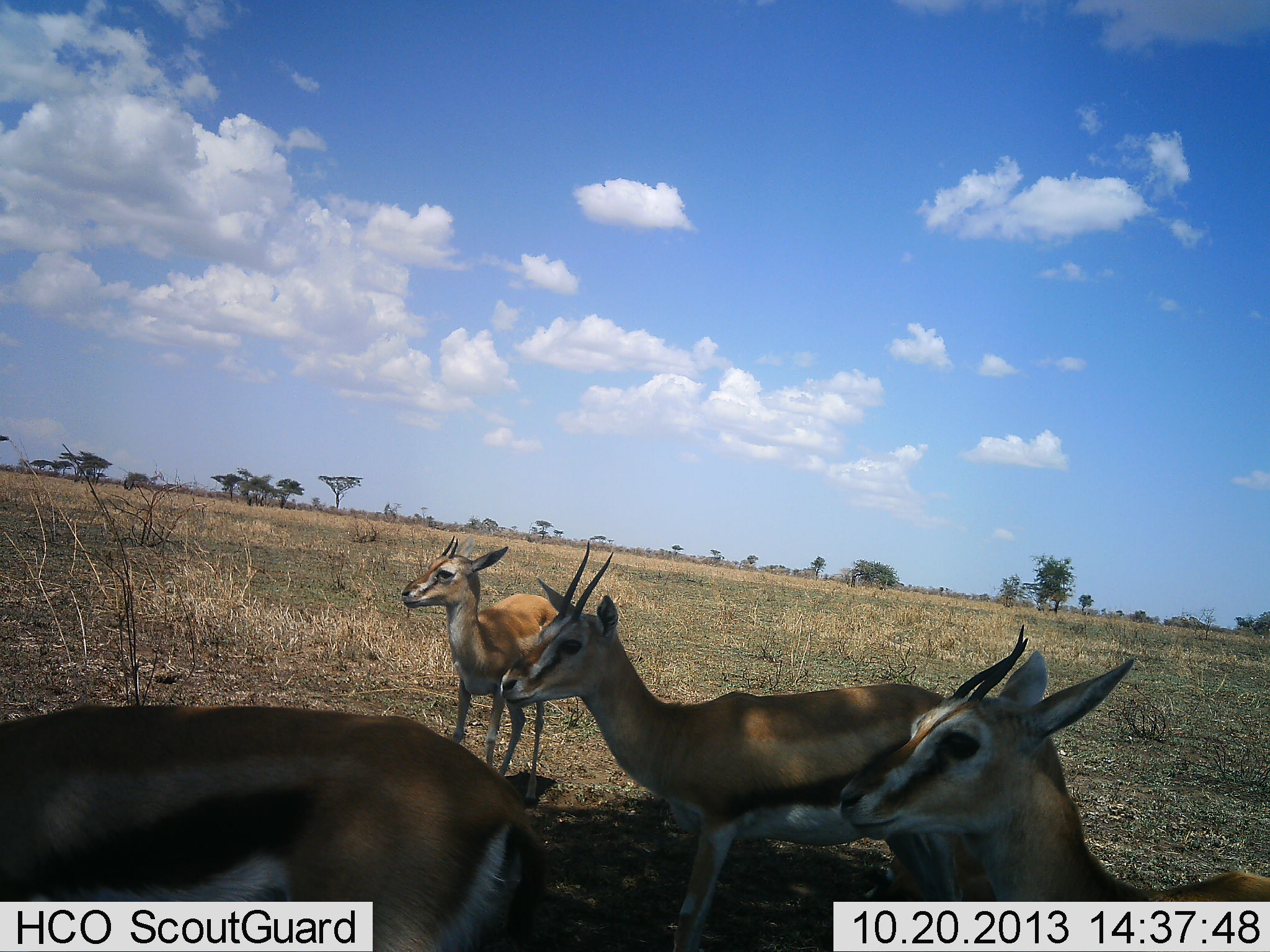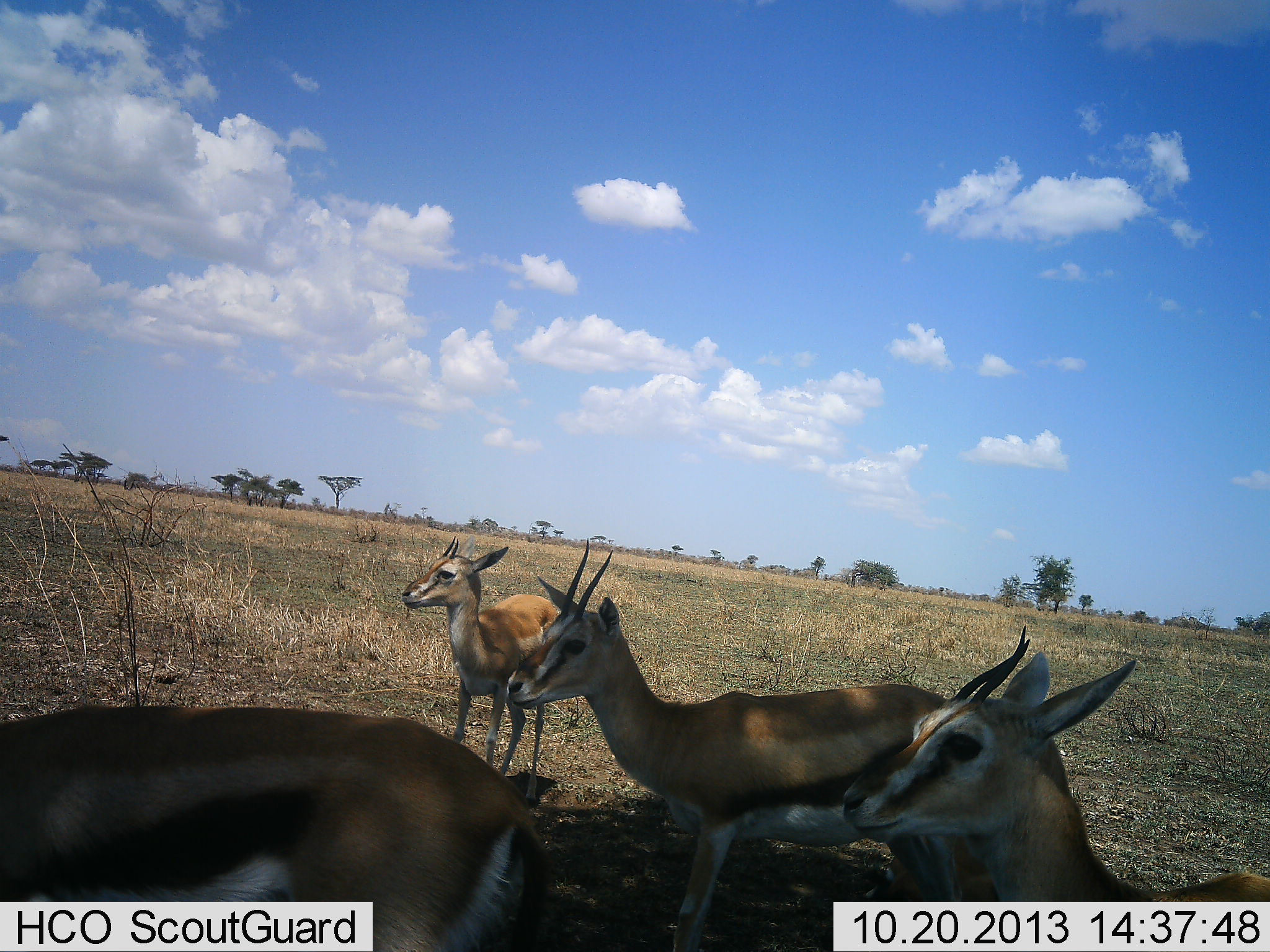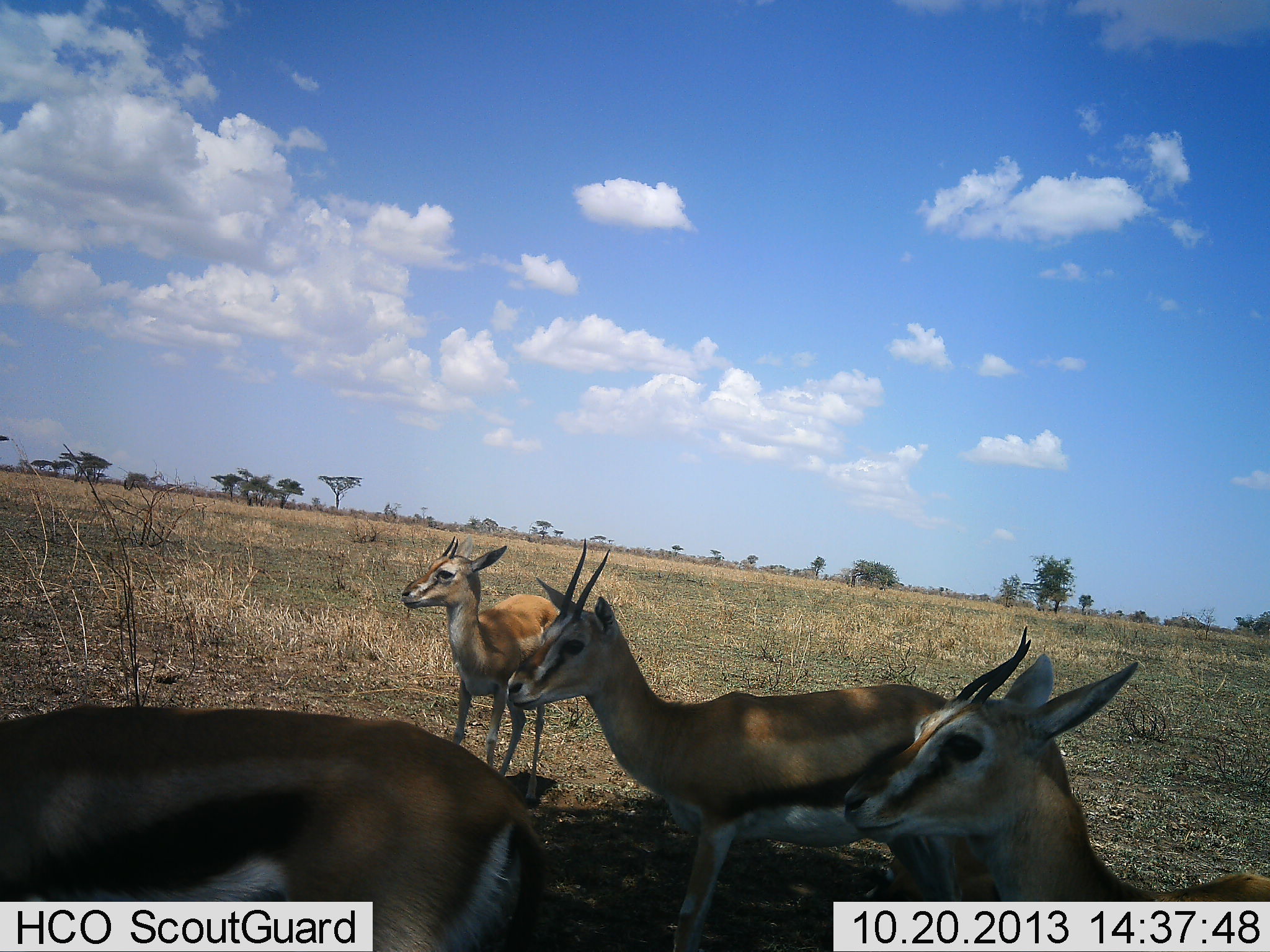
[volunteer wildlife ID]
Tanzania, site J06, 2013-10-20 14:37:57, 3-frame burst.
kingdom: Animalia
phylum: Chordata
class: Mammalia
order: Artiodactyla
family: Bovidae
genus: Eudorcas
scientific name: Eudorcas thomsonii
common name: thomson's gazelle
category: gazellethomsons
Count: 4.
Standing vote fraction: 90%.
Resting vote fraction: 7%.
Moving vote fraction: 10%.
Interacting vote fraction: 0%.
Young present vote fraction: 3%.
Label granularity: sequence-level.